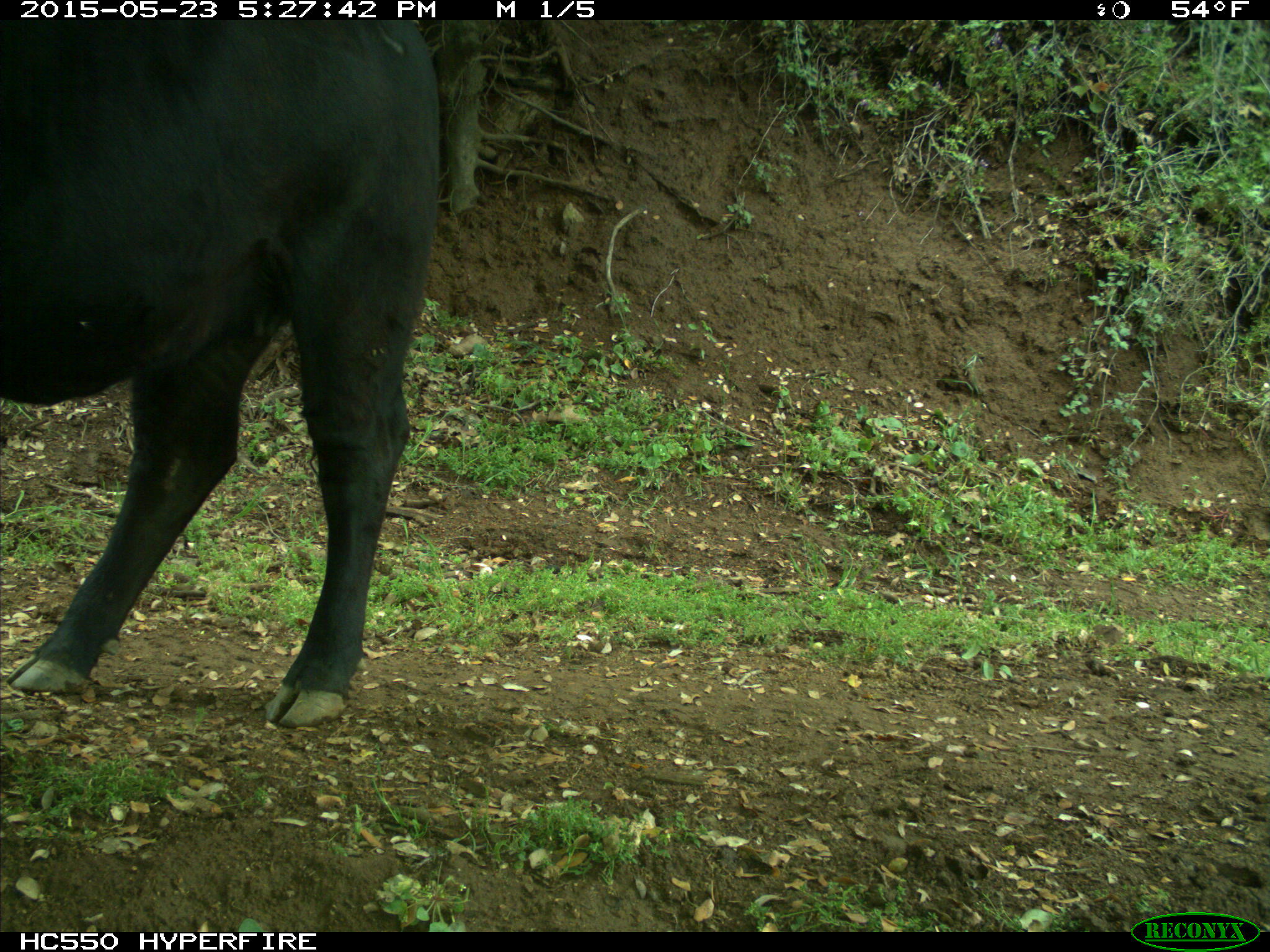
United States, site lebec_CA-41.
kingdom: Animalia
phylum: Chordata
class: Mammalia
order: Artiodactyla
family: Bovidae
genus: Bos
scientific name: Bos taurus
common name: domestic cow